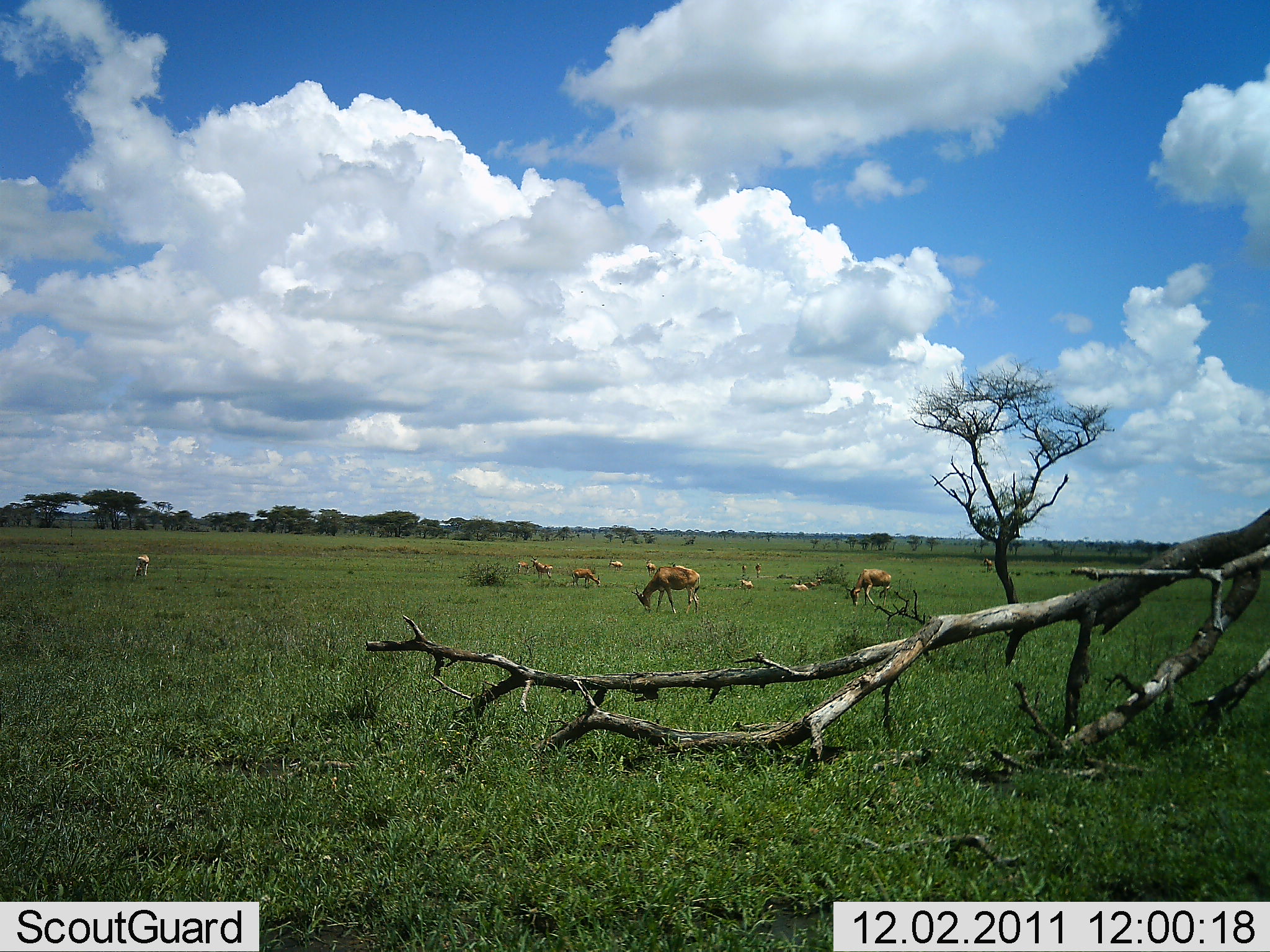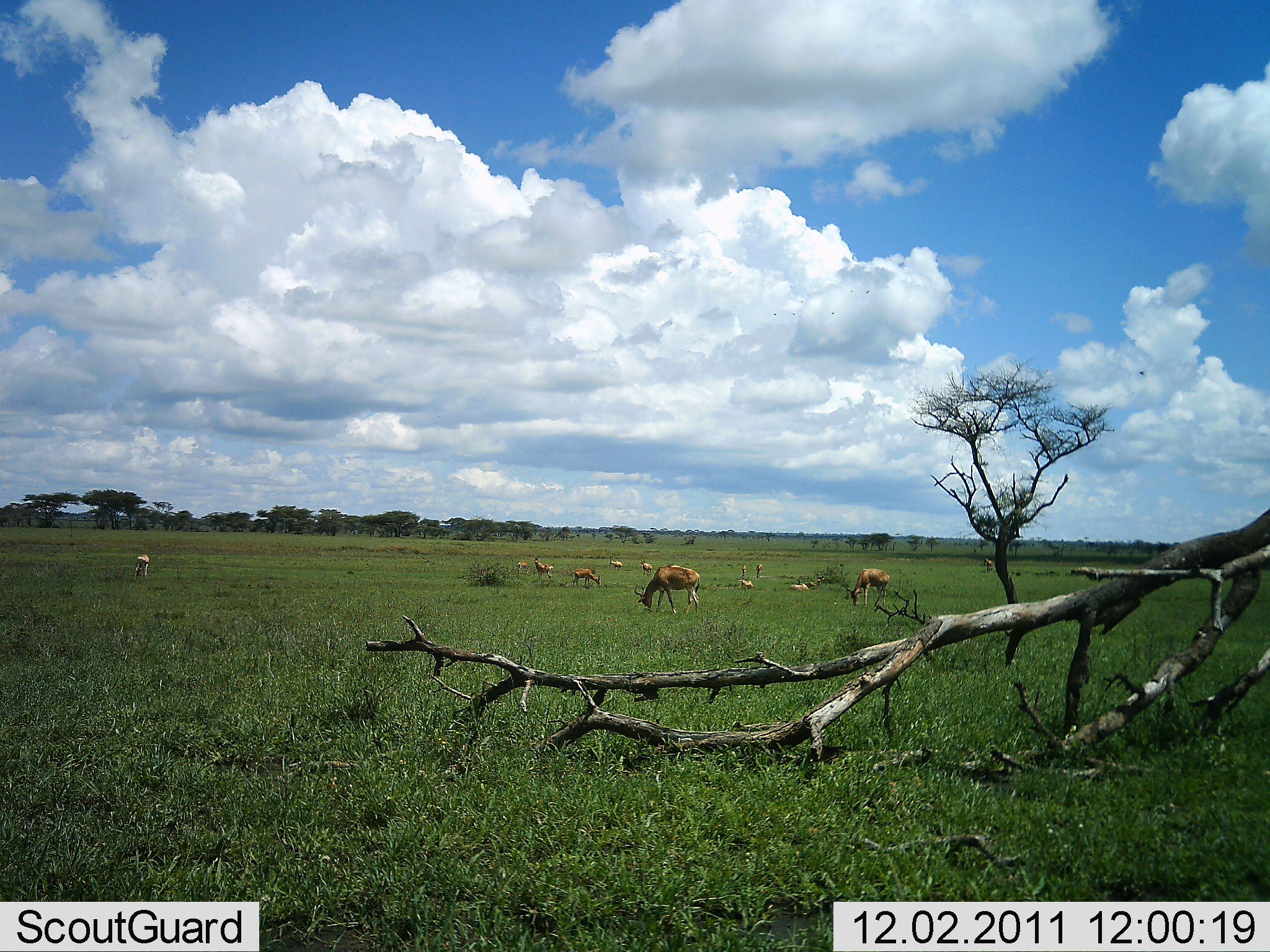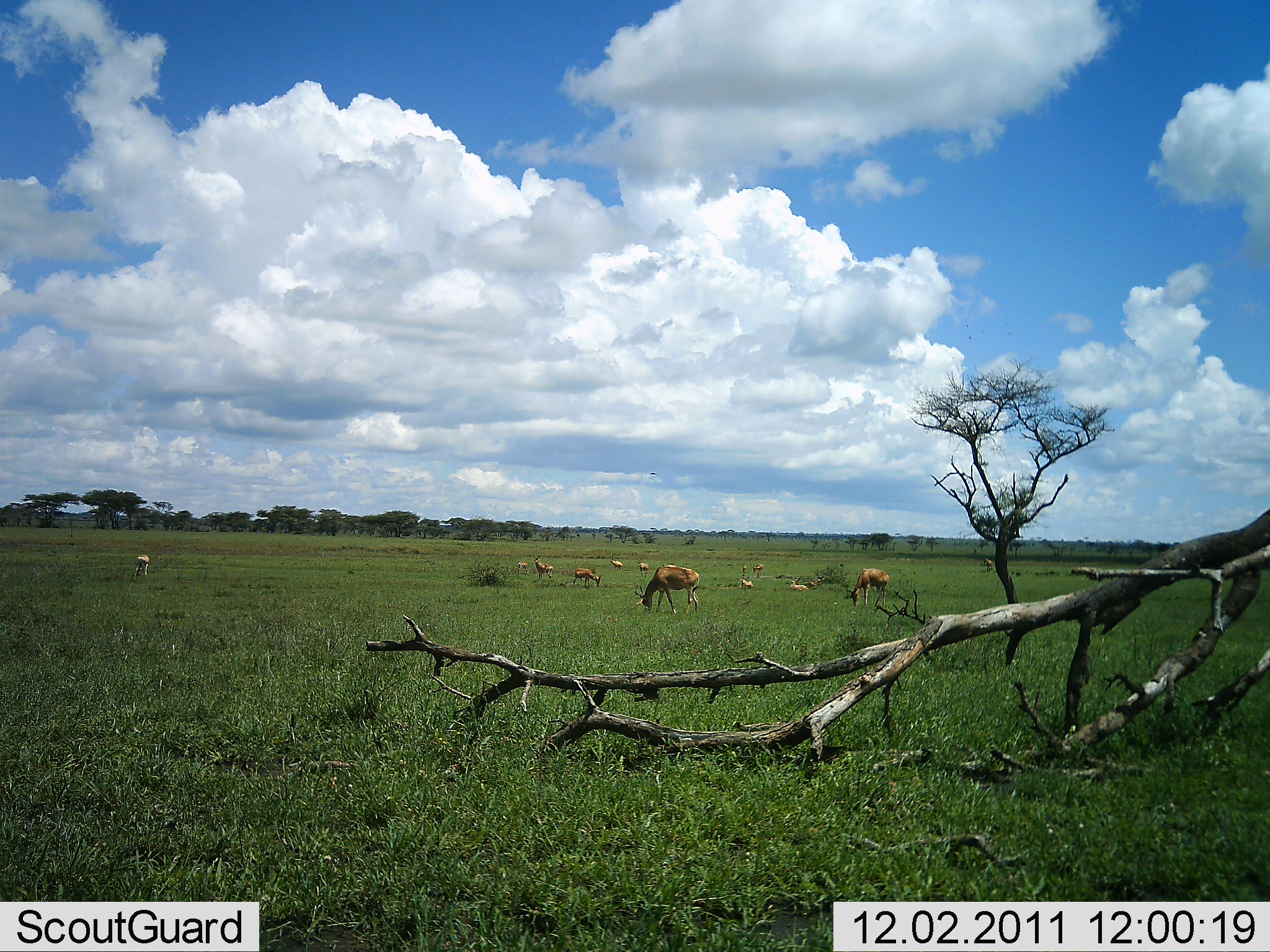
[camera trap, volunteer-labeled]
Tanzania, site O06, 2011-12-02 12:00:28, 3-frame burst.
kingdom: Animalia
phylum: Chordata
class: Mammalia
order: Artiodactyla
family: Bovidae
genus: Nanger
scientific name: Nanger granti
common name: grant's gazelle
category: gazellegrants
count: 11-50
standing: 33%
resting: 44%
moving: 22%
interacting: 0%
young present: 0%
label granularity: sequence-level